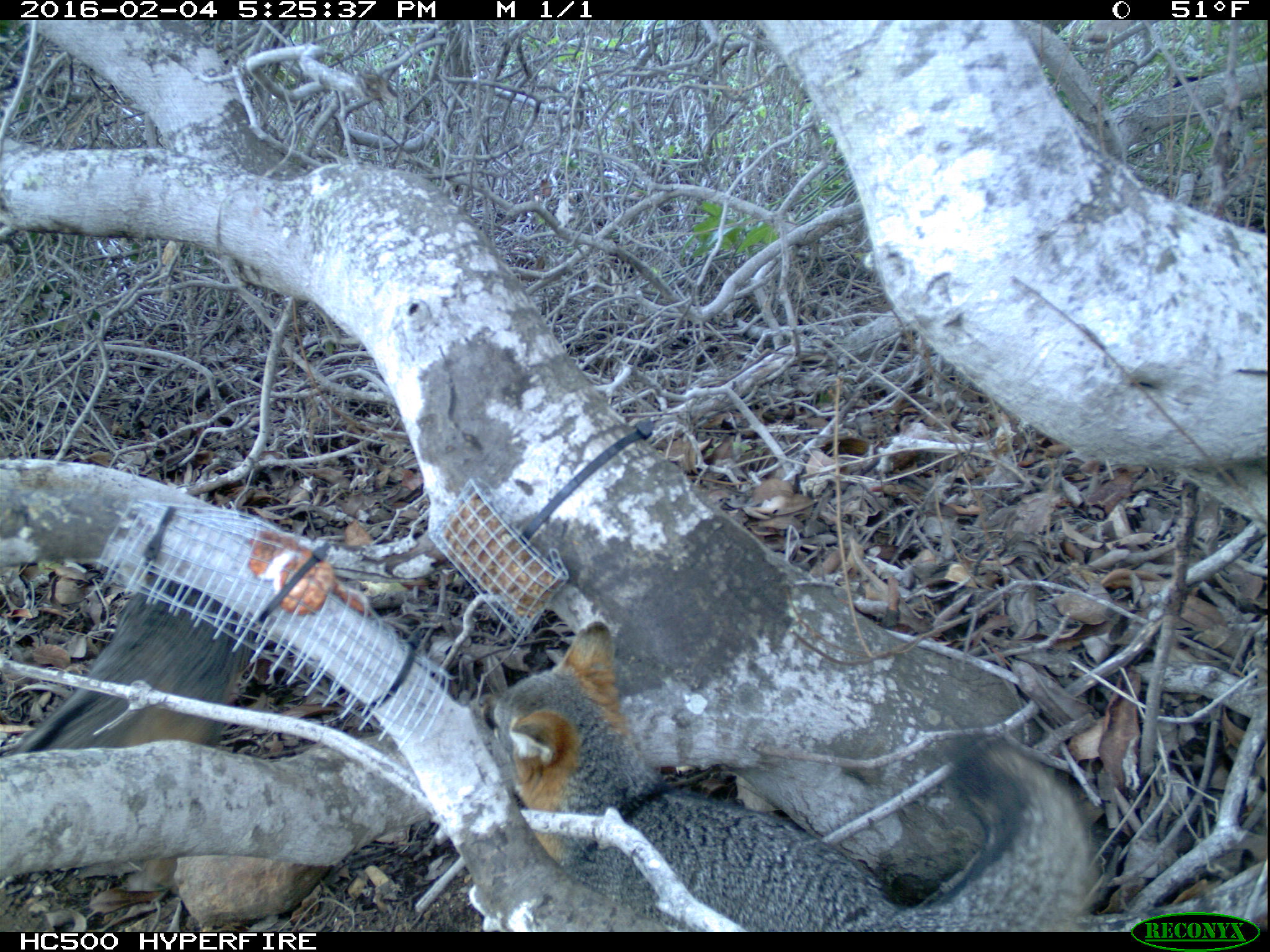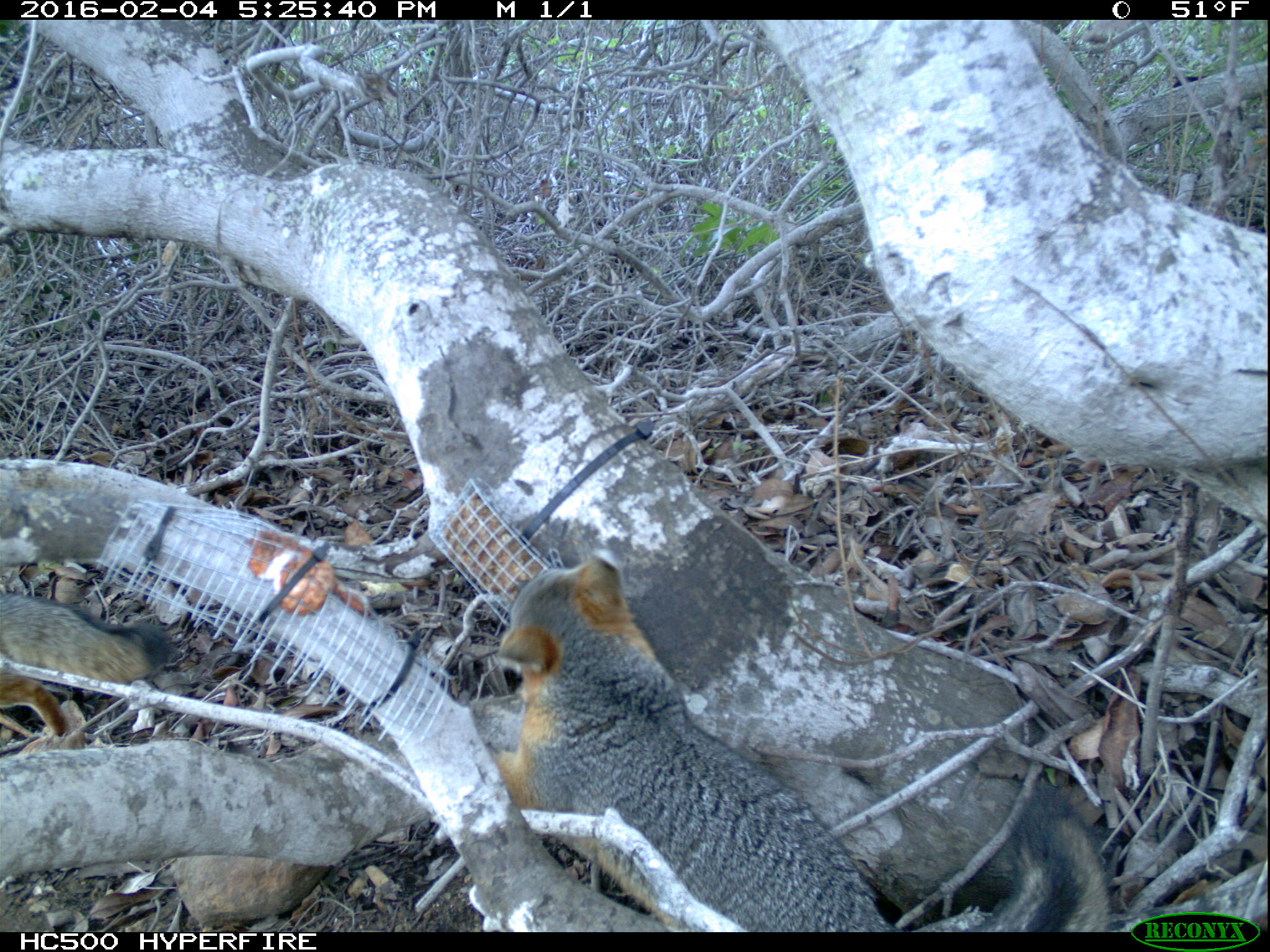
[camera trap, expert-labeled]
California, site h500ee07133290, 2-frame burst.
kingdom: Animalia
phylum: Chordata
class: Mammalia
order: Carnivora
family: Canidae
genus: Urocyon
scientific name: Urocyon littoralis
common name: island fox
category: fox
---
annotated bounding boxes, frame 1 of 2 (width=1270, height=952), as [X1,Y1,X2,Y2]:
fox: [479,620,1103,932]; [0,570,257,756]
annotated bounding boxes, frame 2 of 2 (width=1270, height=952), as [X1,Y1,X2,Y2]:
fox: [488,555,1111,933]; [0,596,175,744]